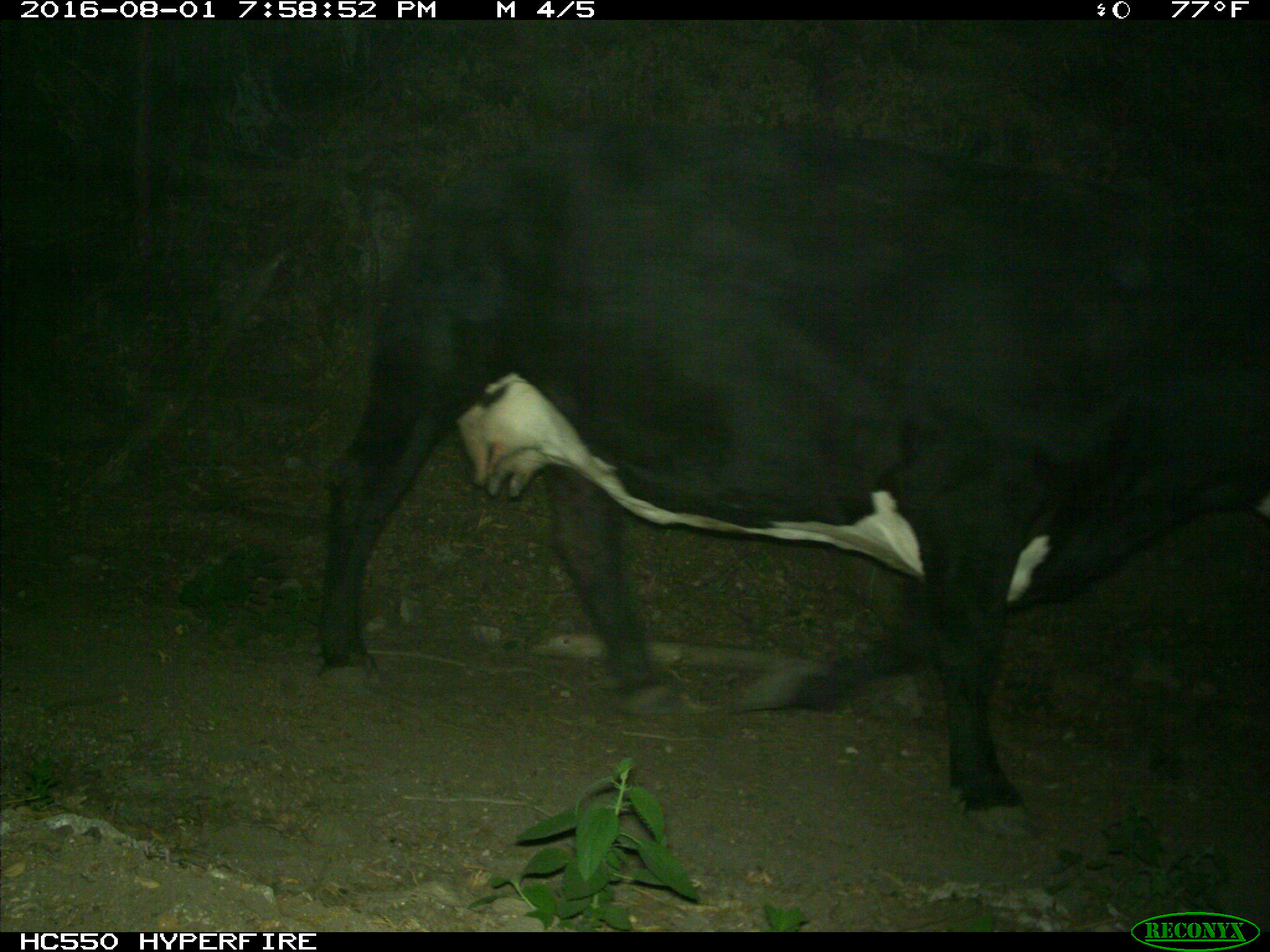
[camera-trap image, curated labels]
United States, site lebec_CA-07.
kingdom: Animalia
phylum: Chordata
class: Mammalia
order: Artiodactyla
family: Bovidae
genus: Bos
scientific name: Bos taurus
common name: domestic cow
Bos taurus (domestic cow).